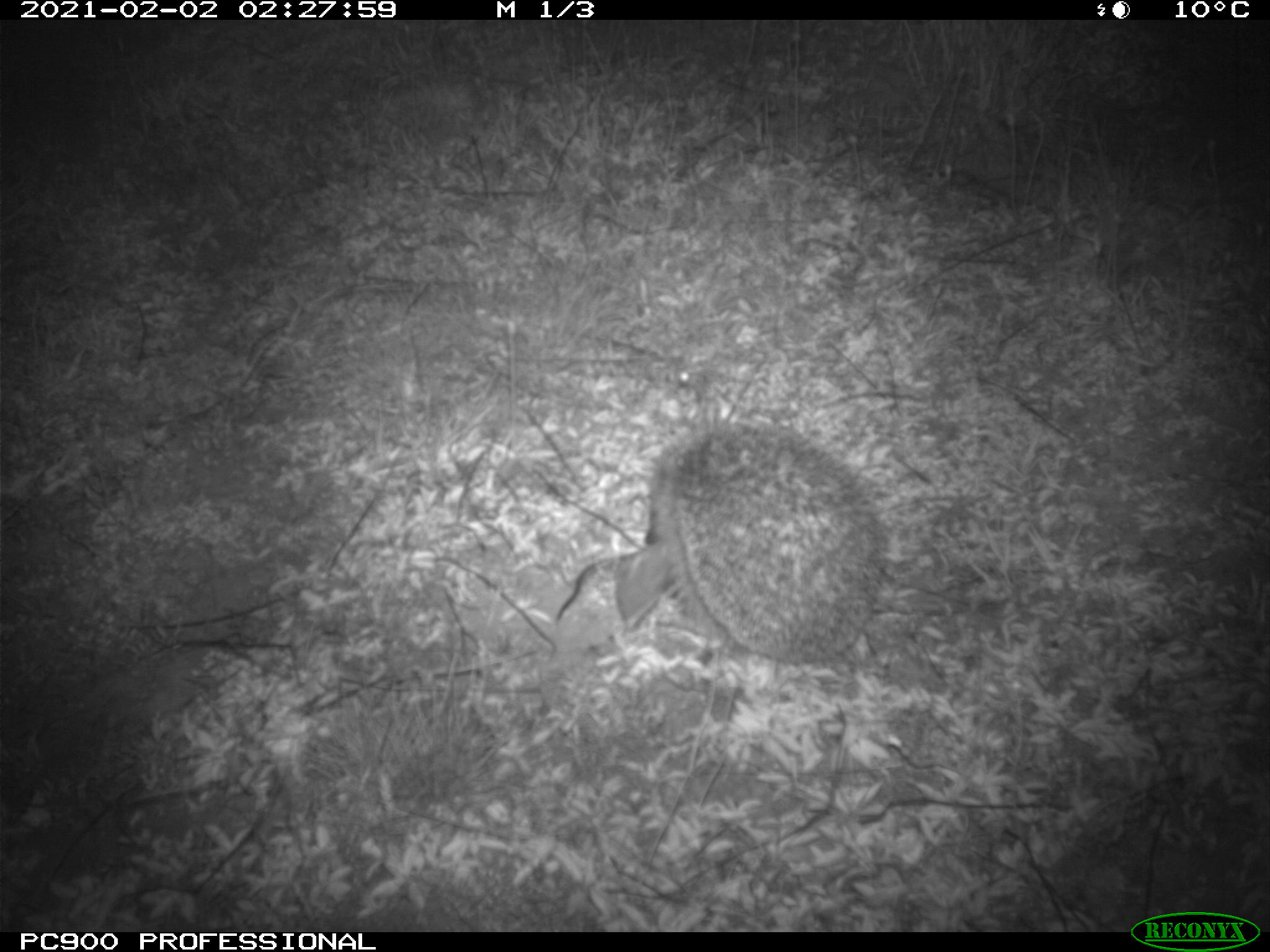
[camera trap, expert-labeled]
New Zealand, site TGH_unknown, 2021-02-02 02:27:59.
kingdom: Animalia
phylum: Chordata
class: Mammalia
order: Eulipotyphla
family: Erinaceidae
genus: Erinaceus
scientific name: Erinaceus europaeus europaeus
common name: european hedgehog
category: hedgehog